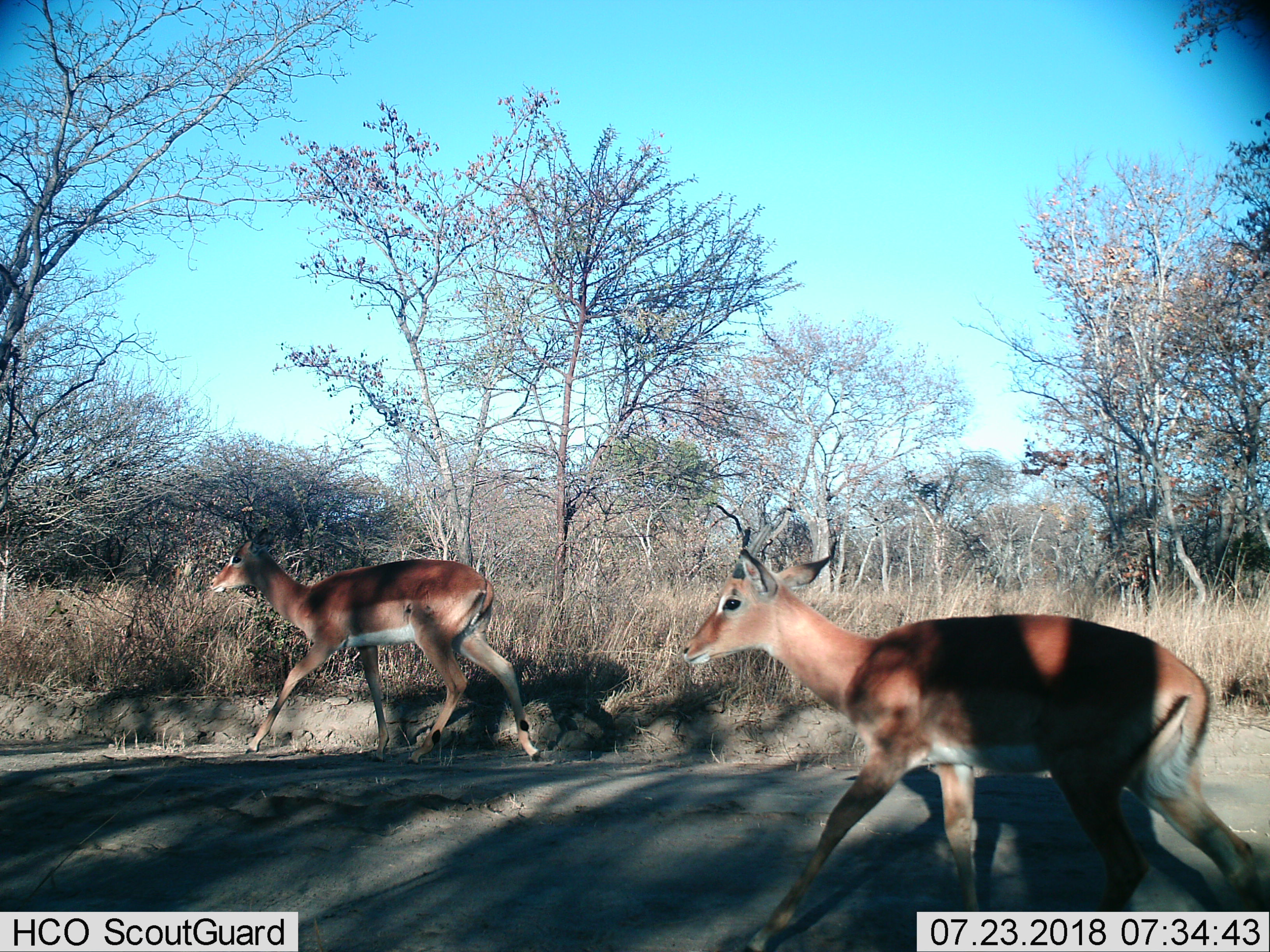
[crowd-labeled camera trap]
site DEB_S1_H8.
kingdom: Animalia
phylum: Chordata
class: Mammalia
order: Artiodactyla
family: Bovidae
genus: Aepyceros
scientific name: Aepyceros melampus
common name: impala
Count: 2.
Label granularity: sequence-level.